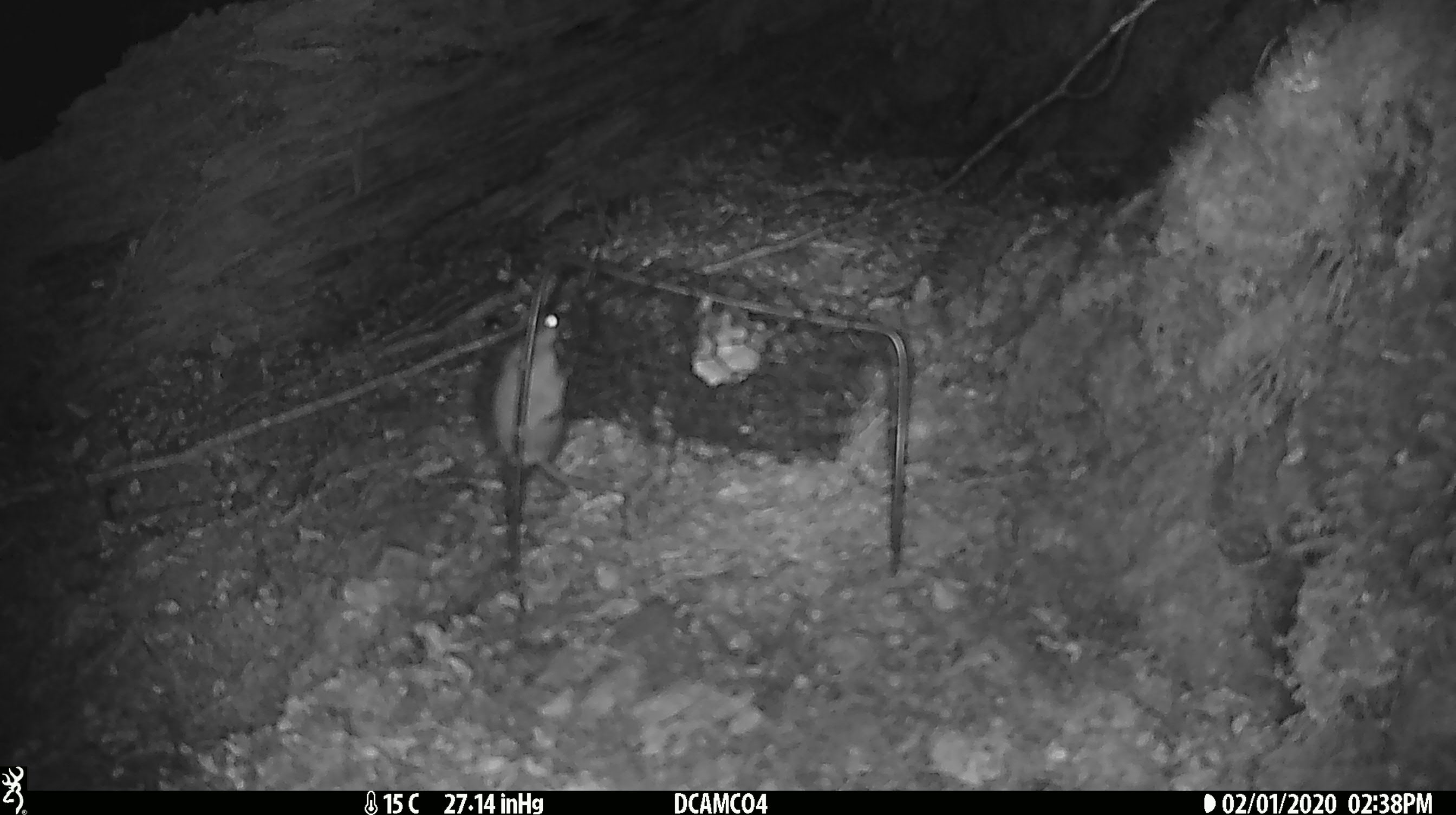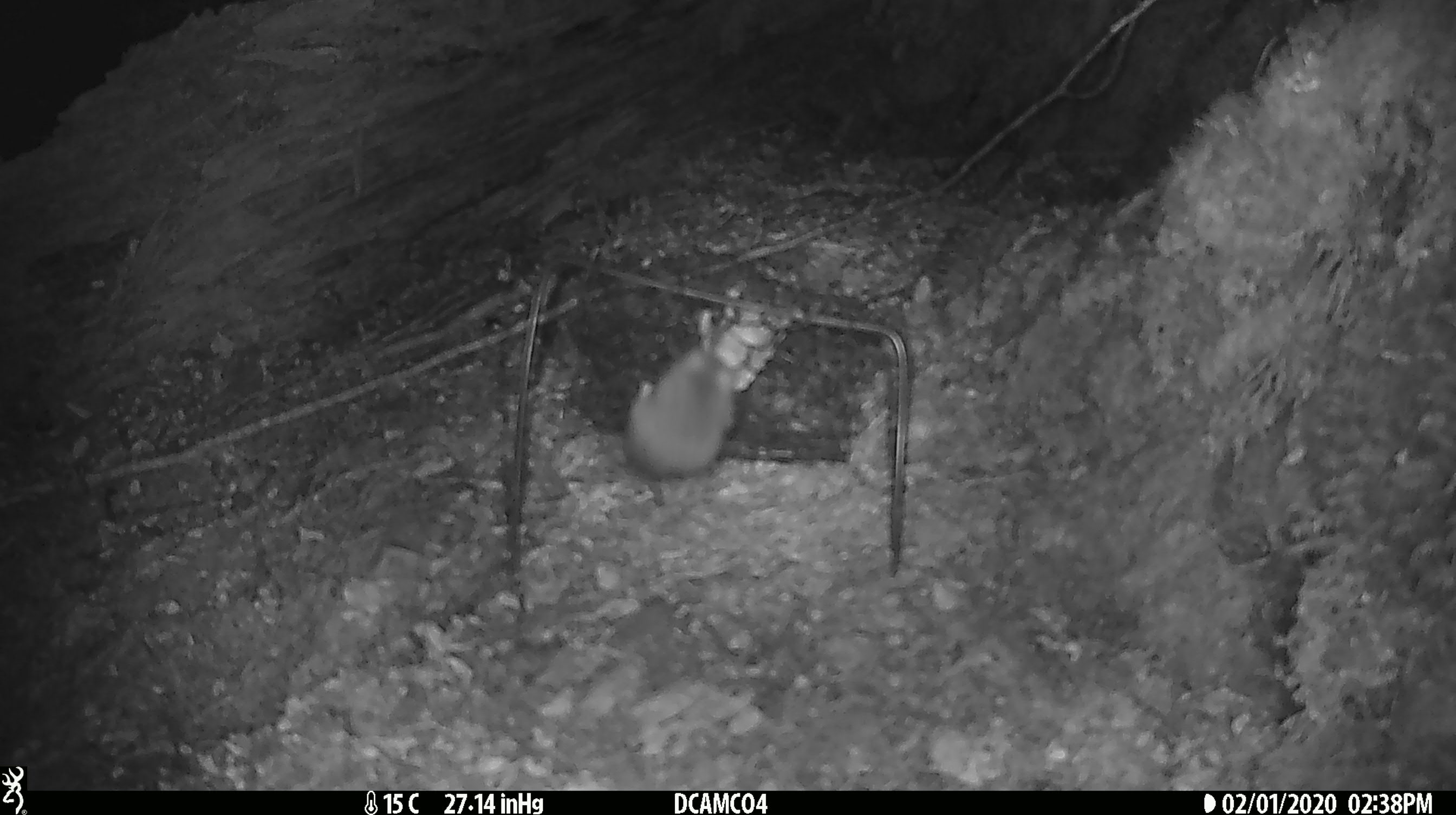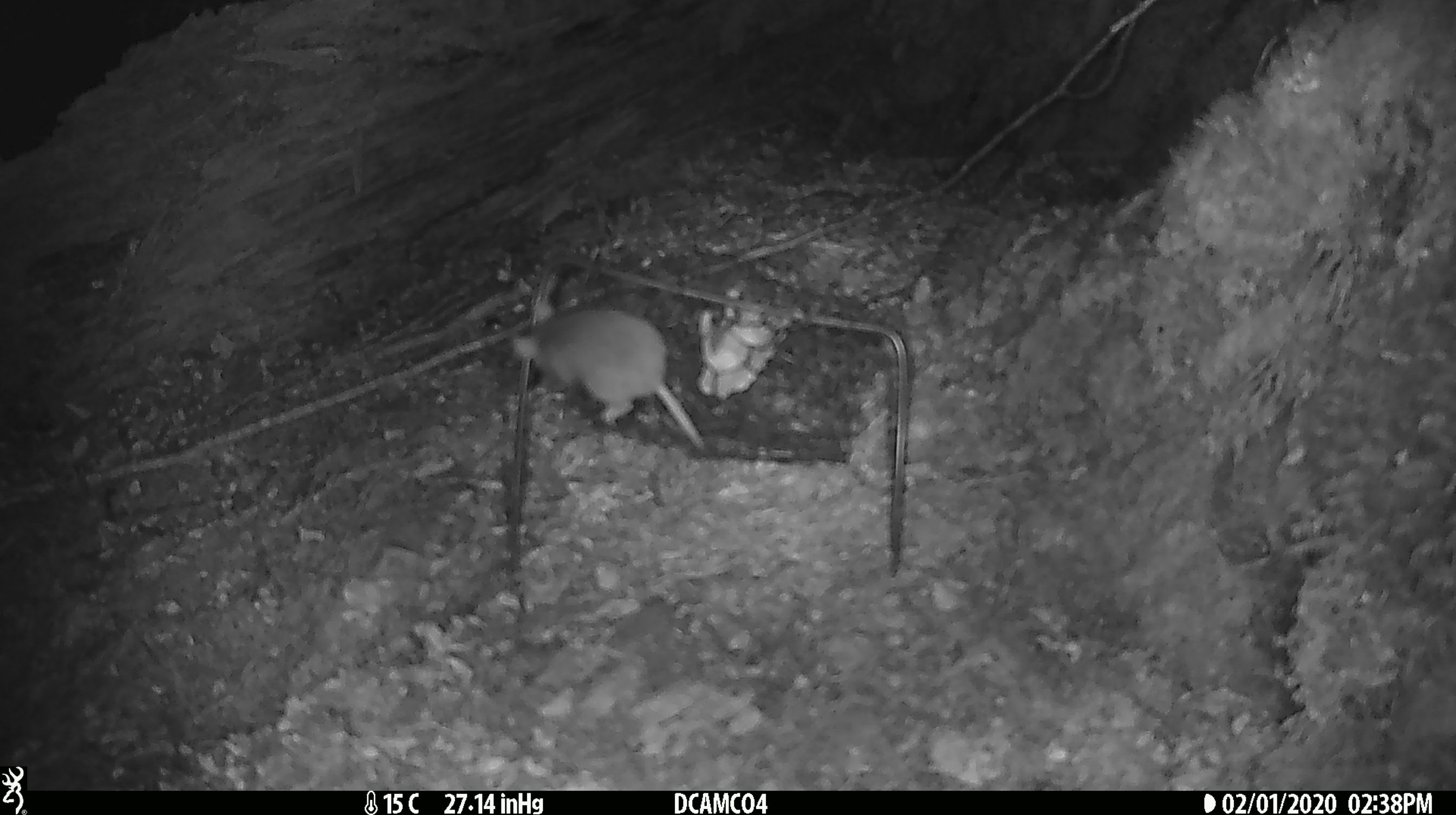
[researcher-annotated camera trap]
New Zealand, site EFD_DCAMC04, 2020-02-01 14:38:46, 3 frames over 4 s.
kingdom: Animalia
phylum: Chordata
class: Mammalia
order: Rodentia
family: Muridae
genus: Mus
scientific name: Mus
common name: mouse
Mouse (Mus).